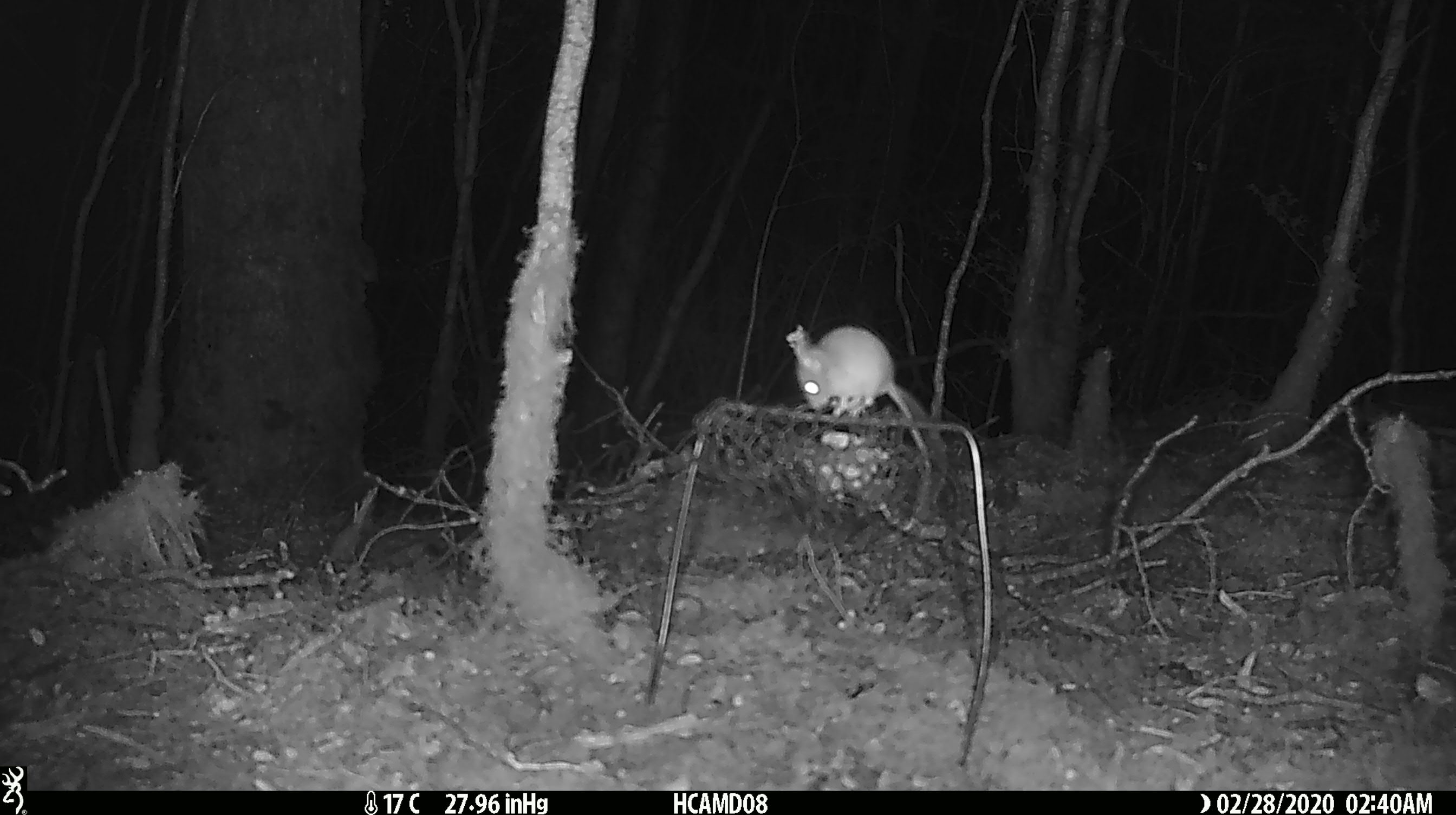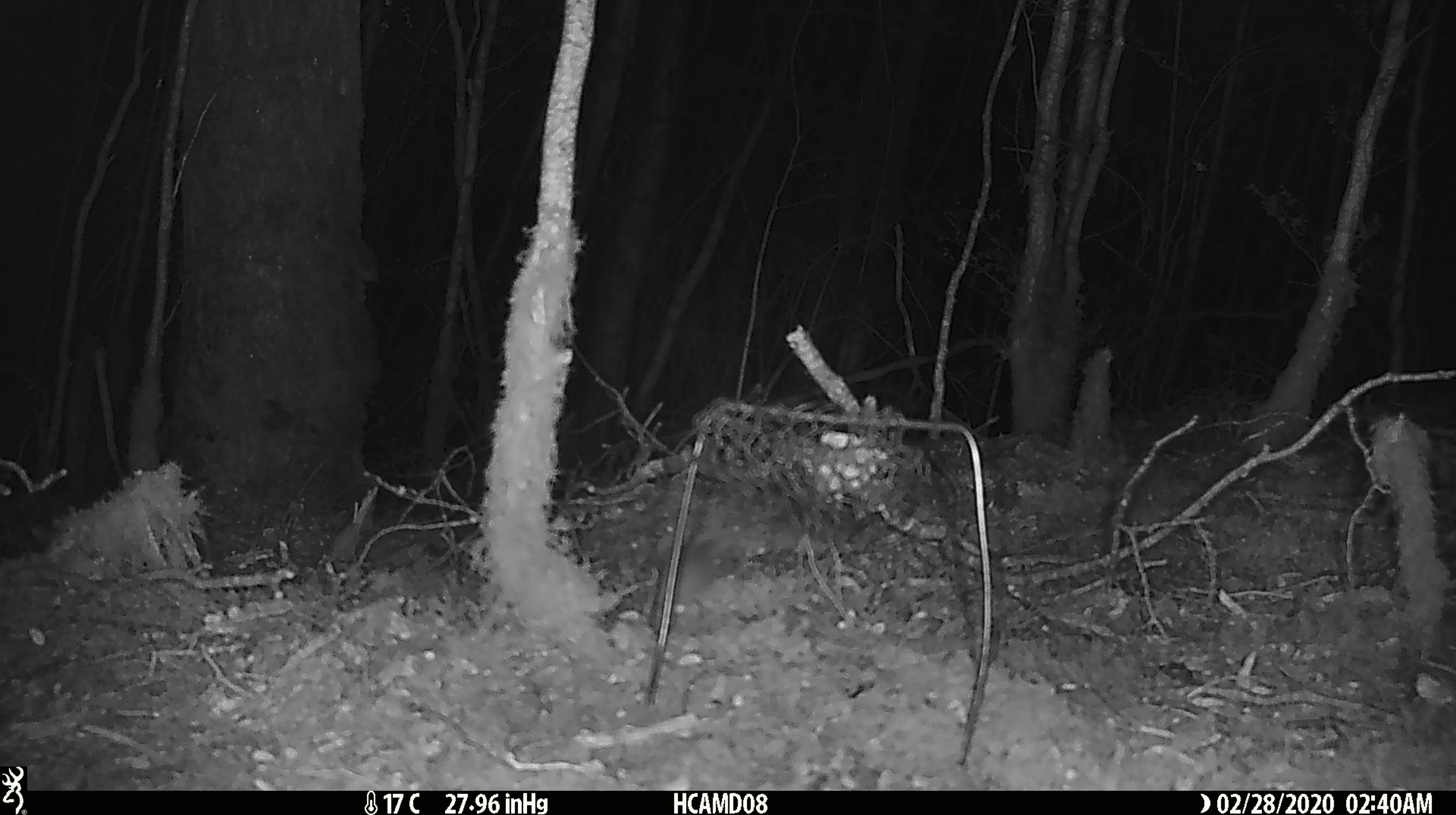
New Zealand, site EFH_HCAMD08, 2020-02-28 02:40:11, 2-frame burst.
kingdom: Animalia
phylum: Chordata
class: Mammalia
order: Rodentia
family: Muridae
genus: Mus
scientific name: Mus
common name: mouse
Mouse (Mus).